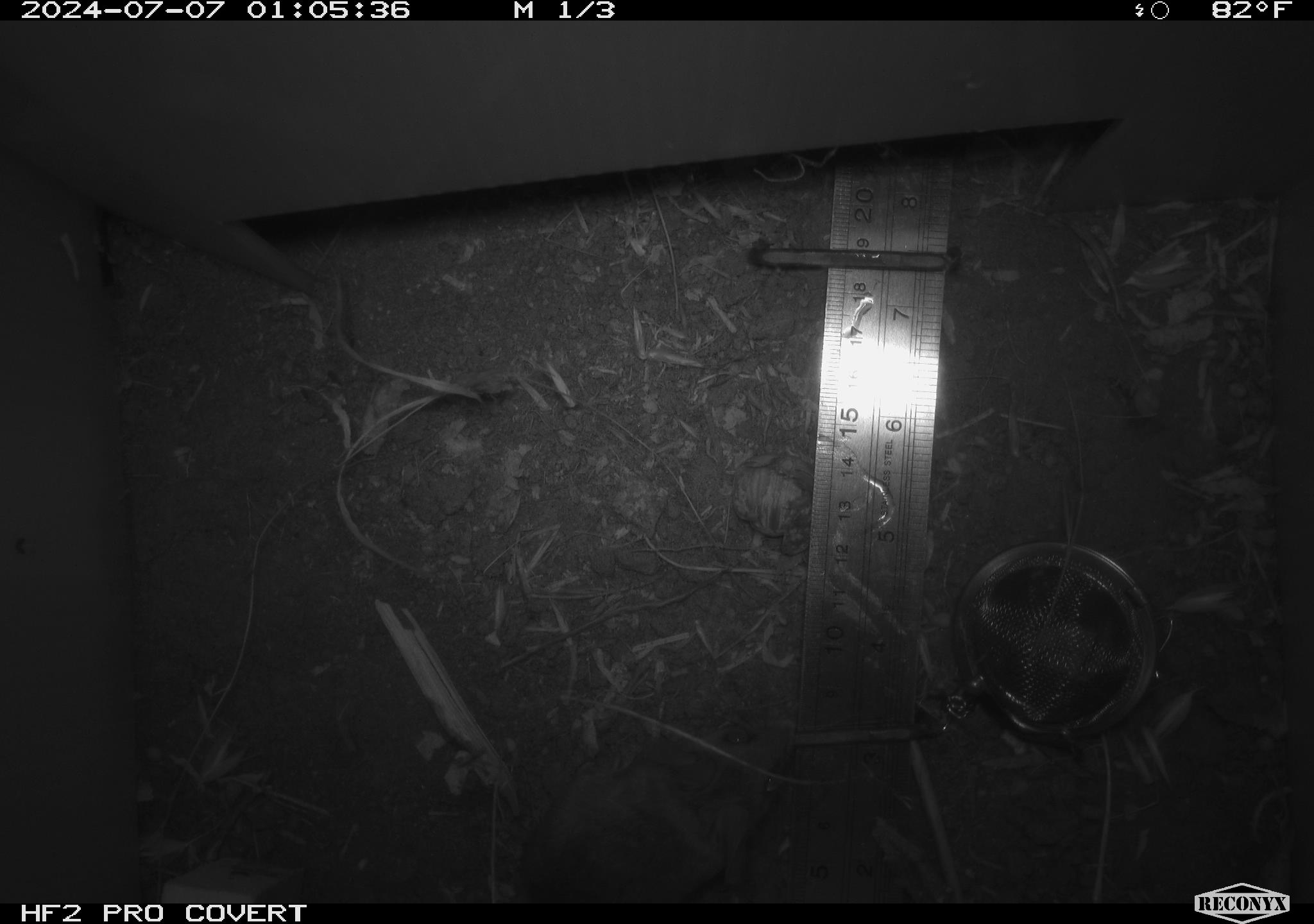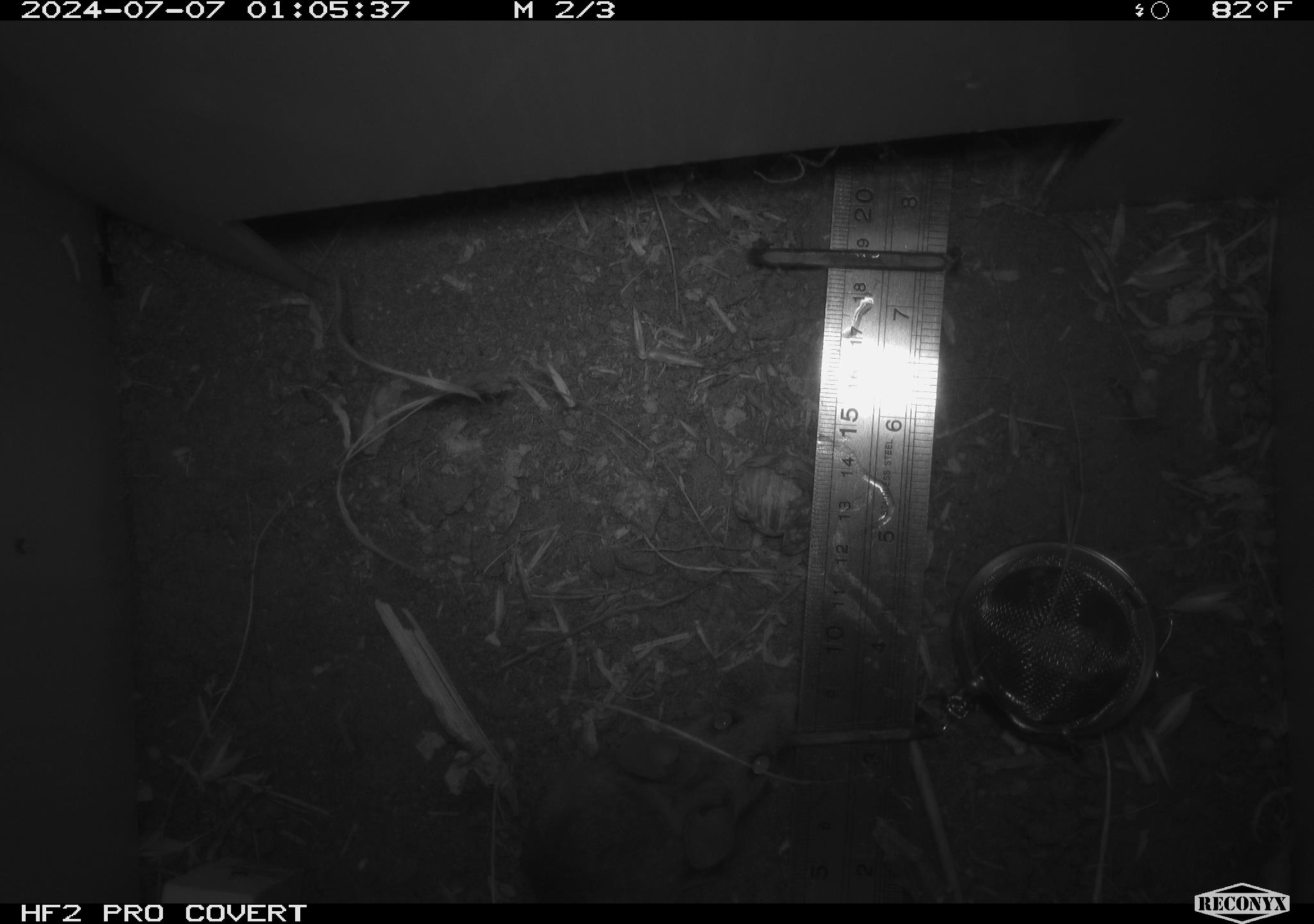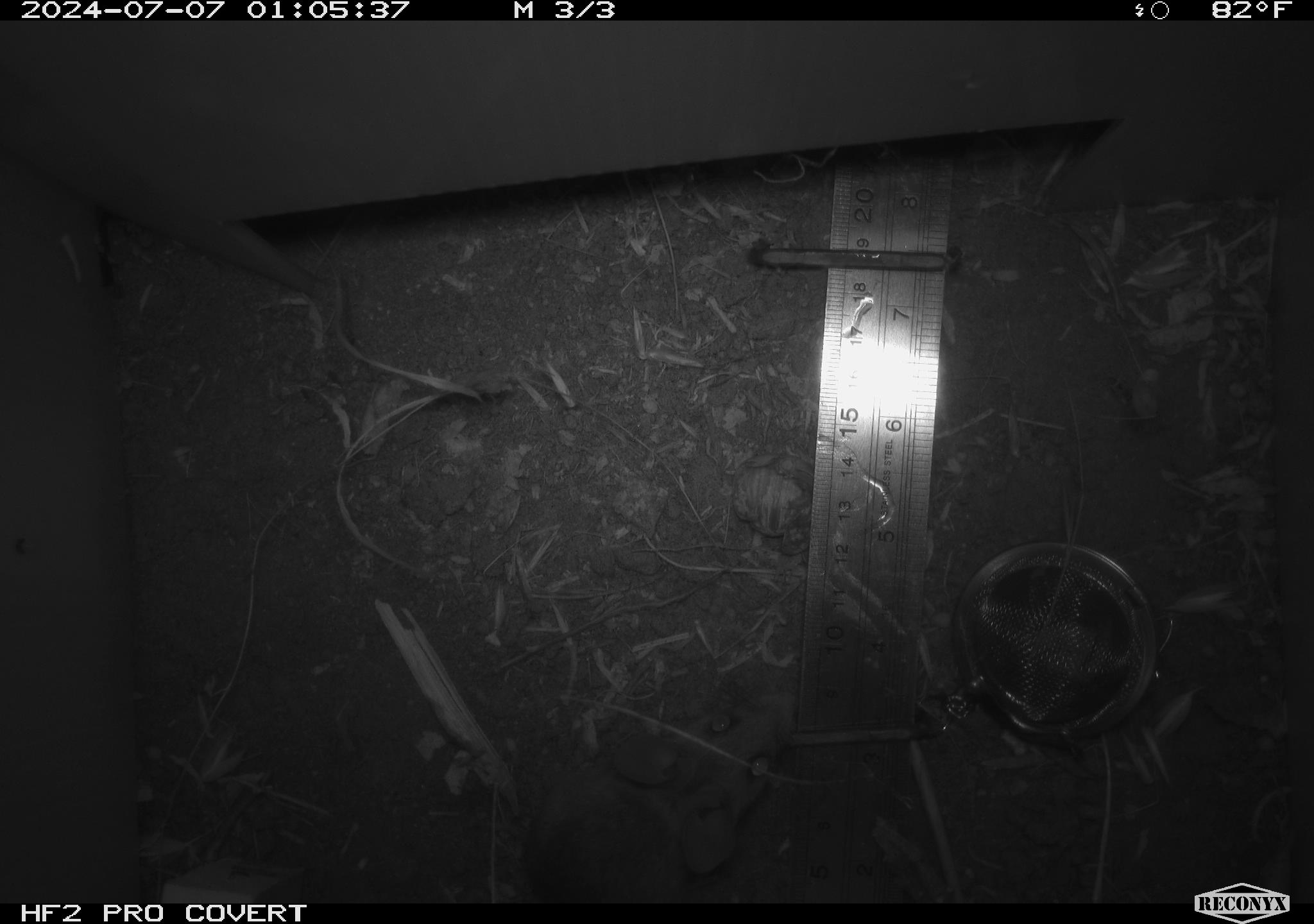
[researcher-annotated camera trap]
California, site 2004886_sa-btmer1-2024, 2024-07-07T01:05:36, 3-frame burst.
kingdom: Animalia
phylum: Chordata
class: Mammalia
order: Rodentia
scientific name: Rodentia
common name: mouse species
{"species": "mouse species (Rodentia)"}